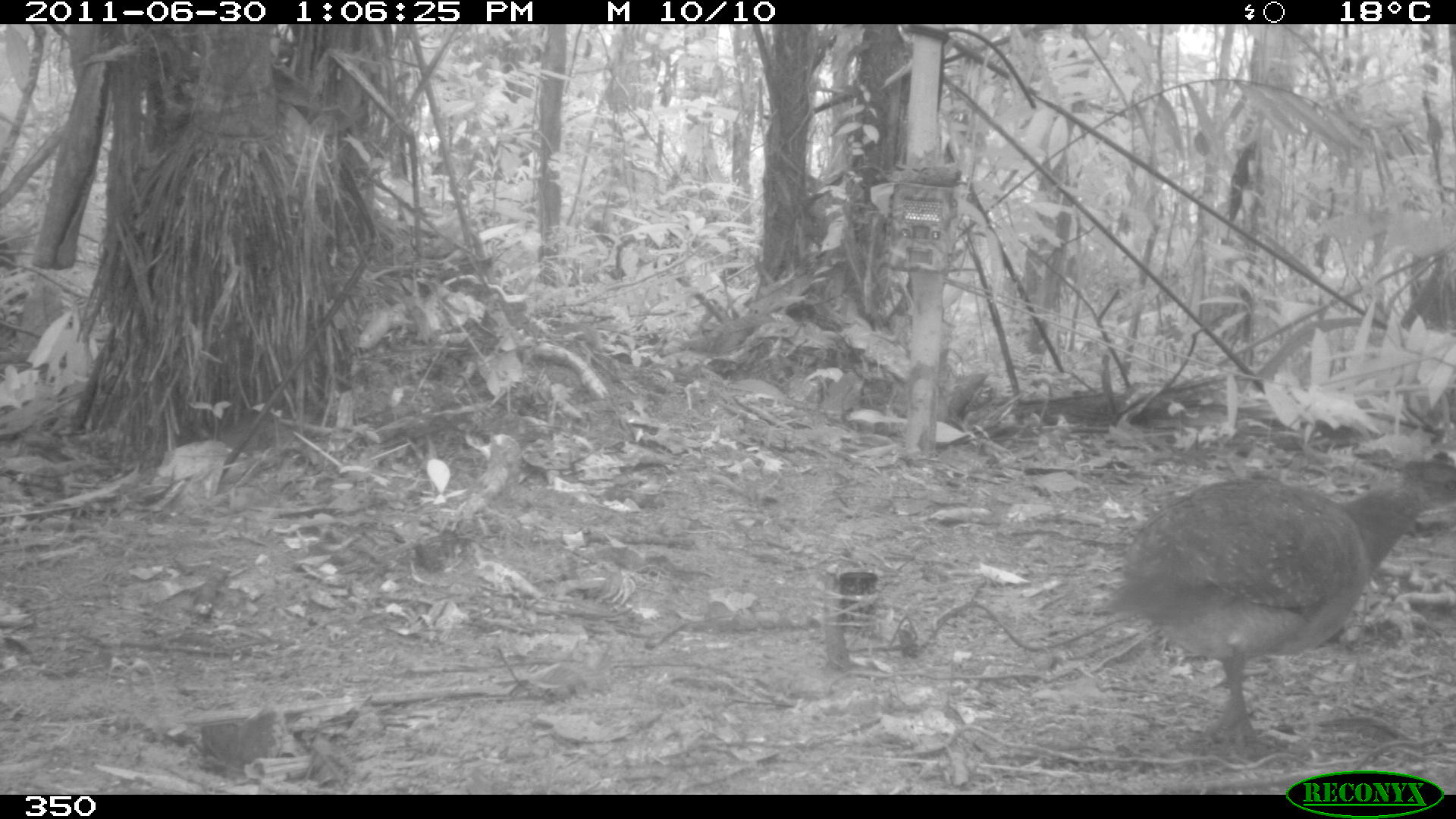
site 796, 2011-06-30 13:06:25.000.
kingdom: Animalia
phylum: Chordata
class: Aves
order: Galliformes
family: Phasianidae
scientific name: Phasianidae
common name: quails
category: quail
Quail (quails) (Phasianidae).